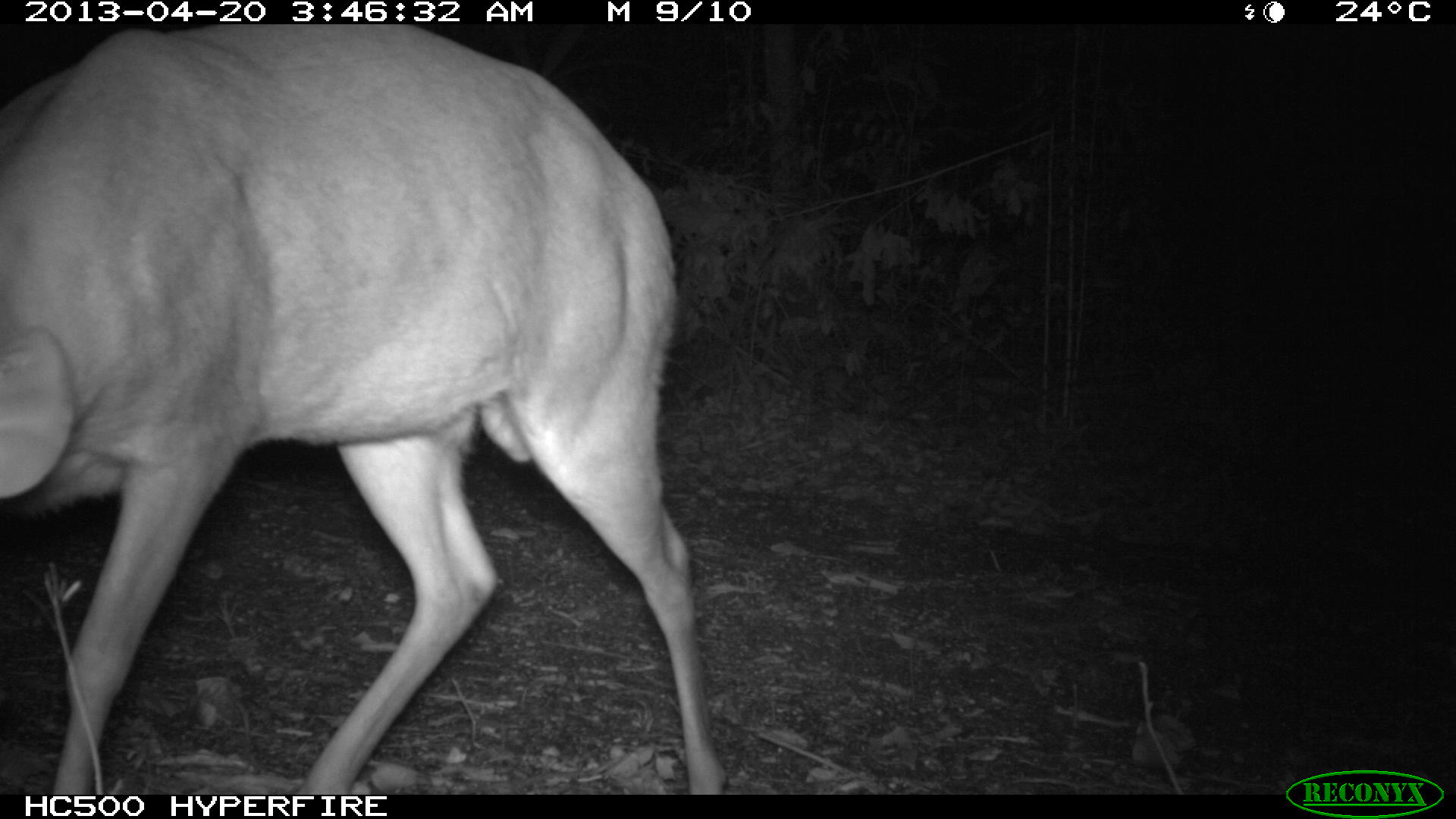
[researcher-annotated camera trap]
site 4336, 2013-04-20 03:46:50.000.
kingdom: Animalia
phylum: Chordata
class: Mammalia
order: Artiodactyla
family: Cervidae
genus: Mazama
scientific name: Mazama temama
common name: central american red brocket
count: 1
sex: male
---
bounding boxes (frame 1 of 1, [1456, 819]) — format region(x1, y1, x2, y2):
mazama temama: region(0, 21, 729, 795)